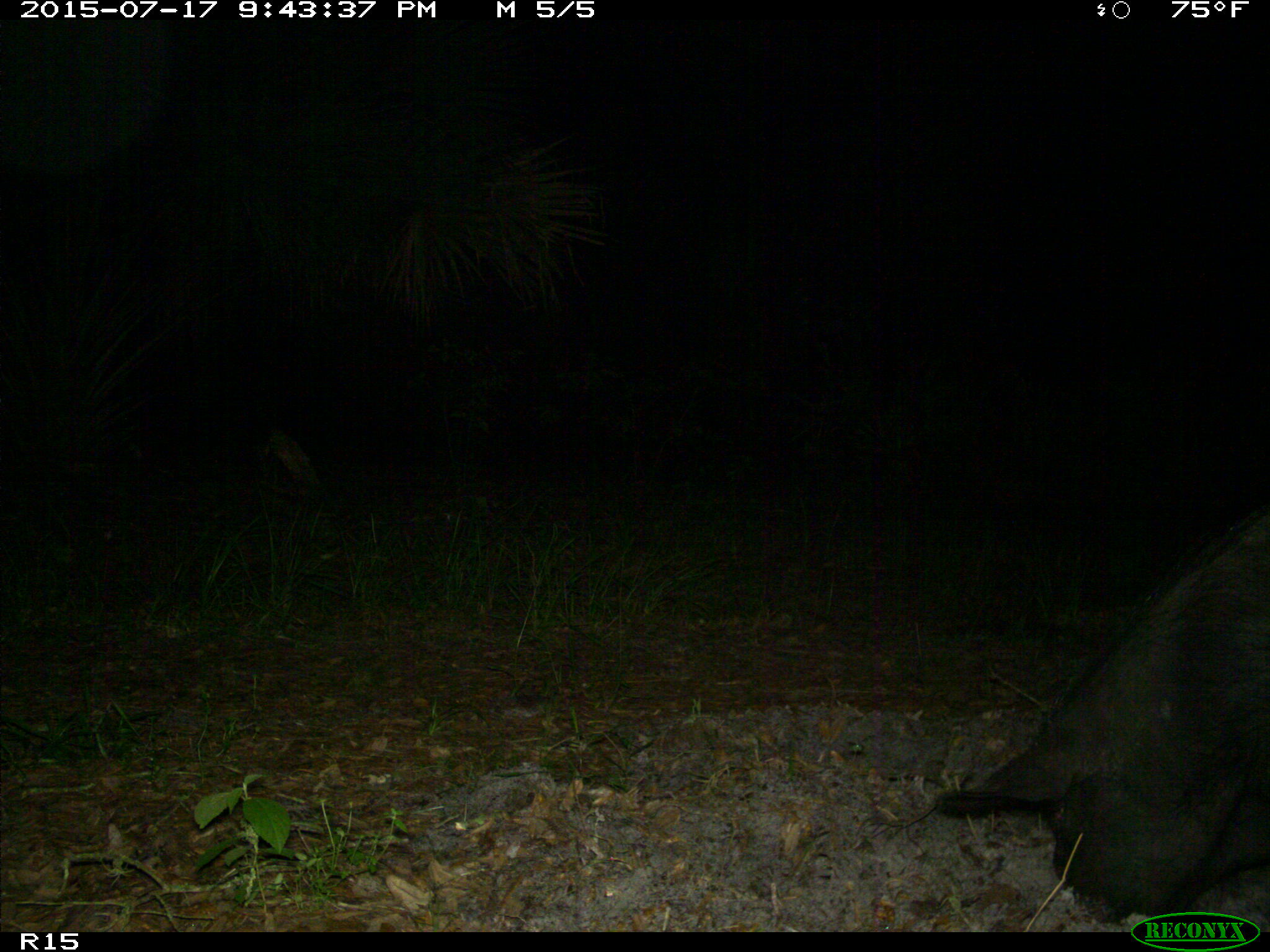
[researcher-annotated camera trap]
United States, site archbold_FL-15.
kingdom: Animalia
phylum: Chordata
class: Mammalia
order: Artiodactyla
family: Suidae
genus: Sus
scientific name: Sus scrofa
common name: wild boar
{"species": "Sus scrofa (wild boar)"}